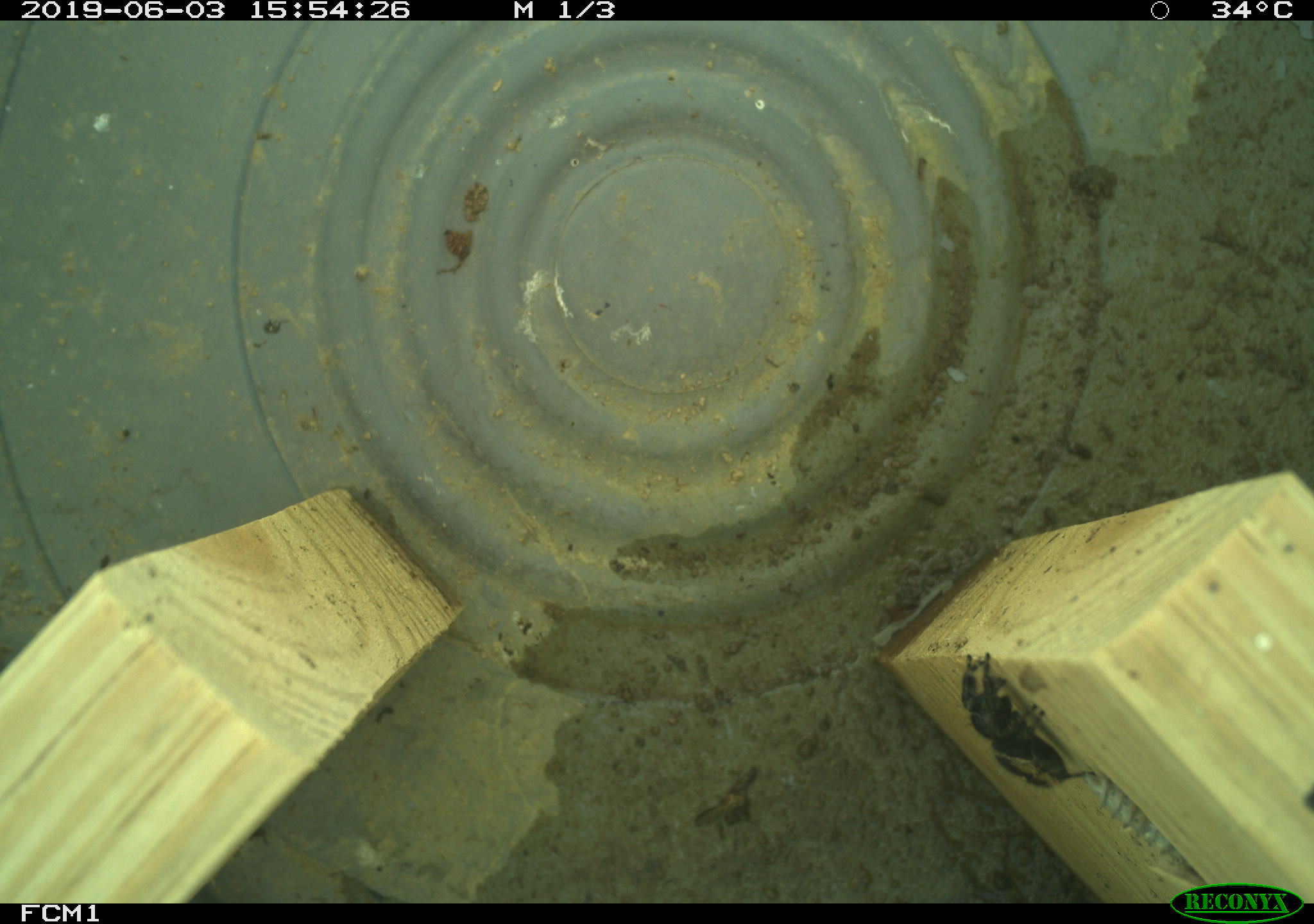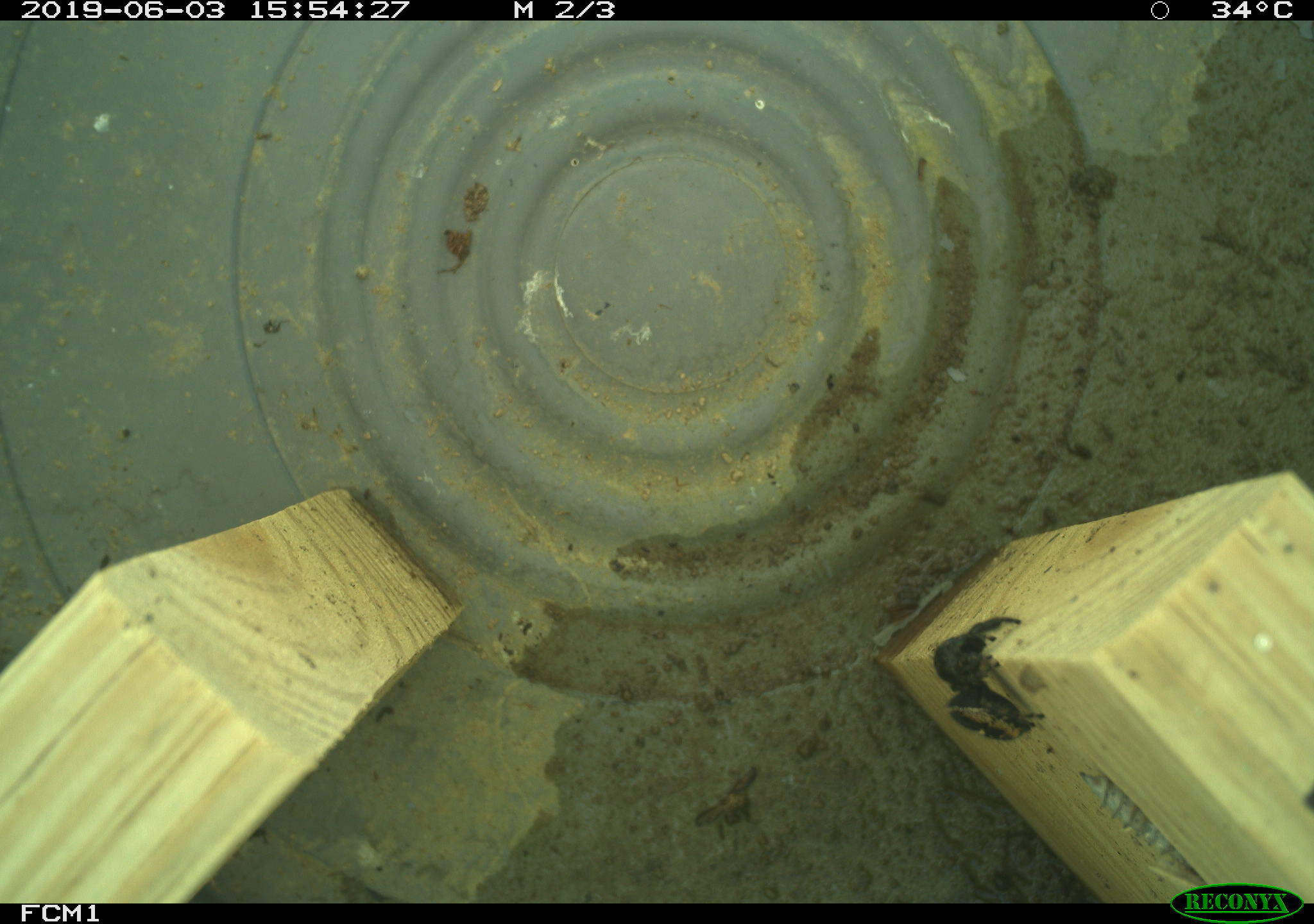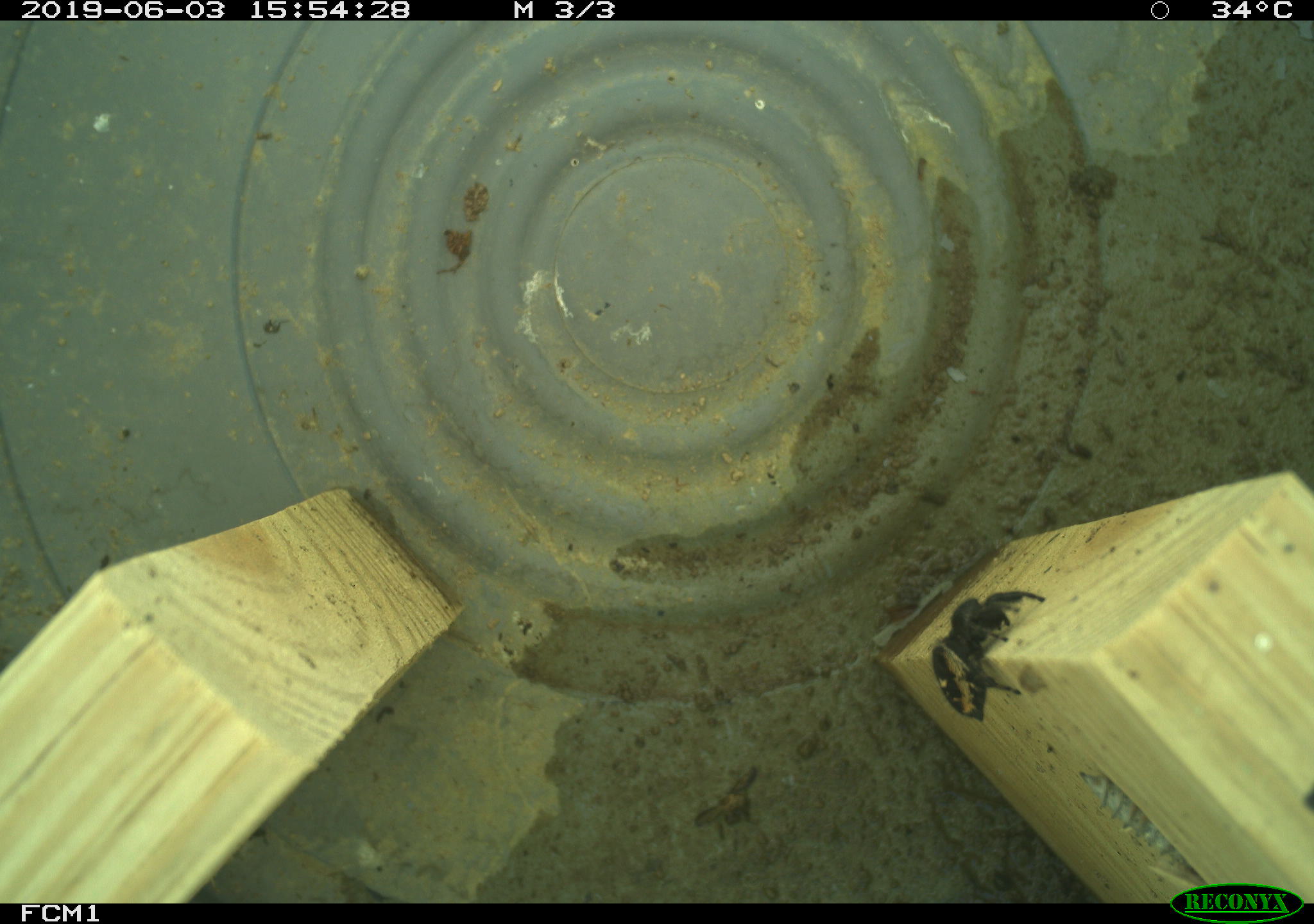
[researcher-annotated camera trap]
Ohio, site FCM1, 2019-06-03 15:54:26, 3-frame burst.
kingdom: Animalia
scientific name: Animalia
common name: animal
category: invertebrate